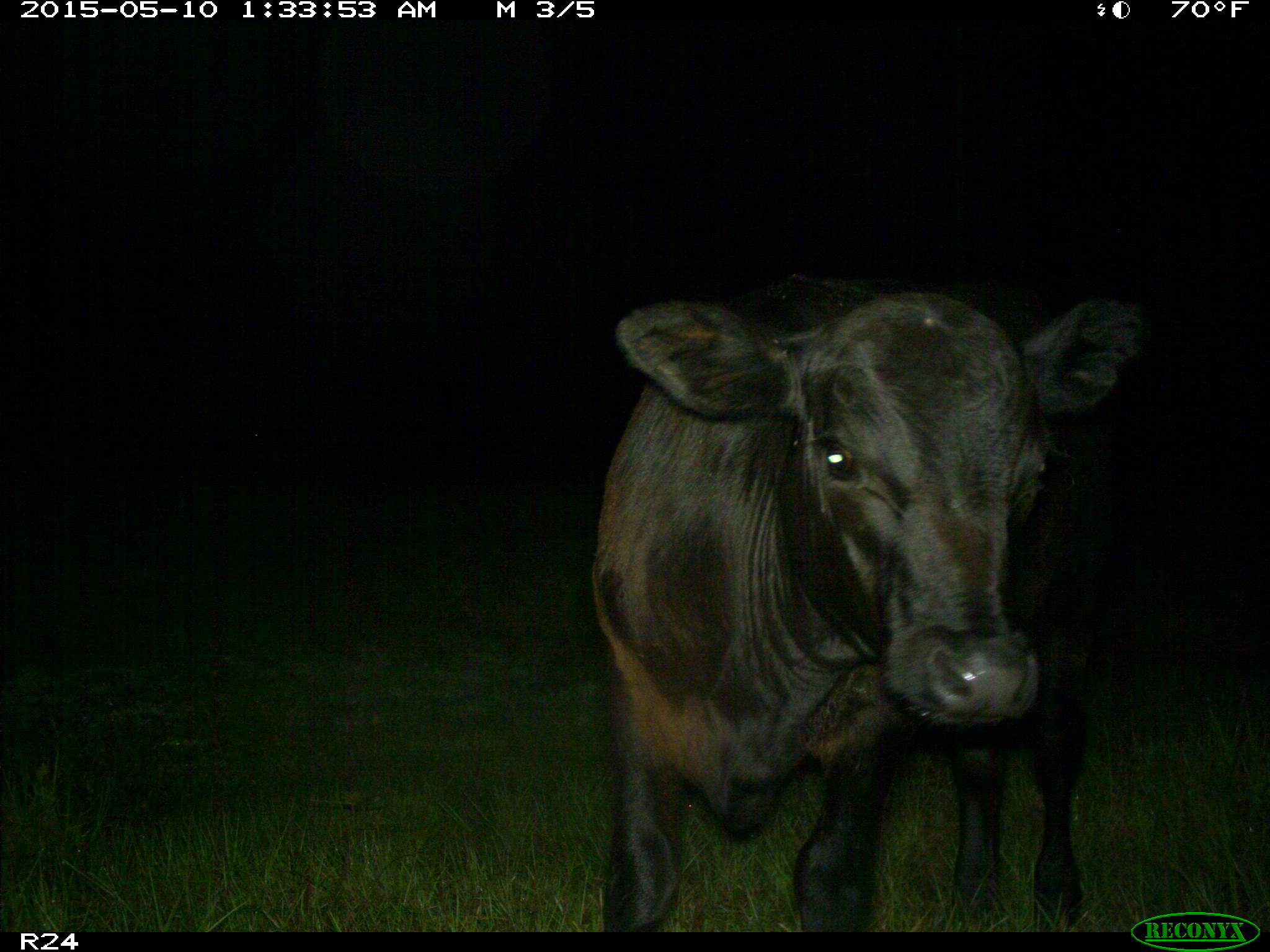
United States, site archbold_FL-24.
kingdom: Animalia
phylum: Chordata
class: Mammalia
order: Artiodactyla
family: Bovidae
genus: Bos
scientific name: Bos taurus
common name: domestic cow